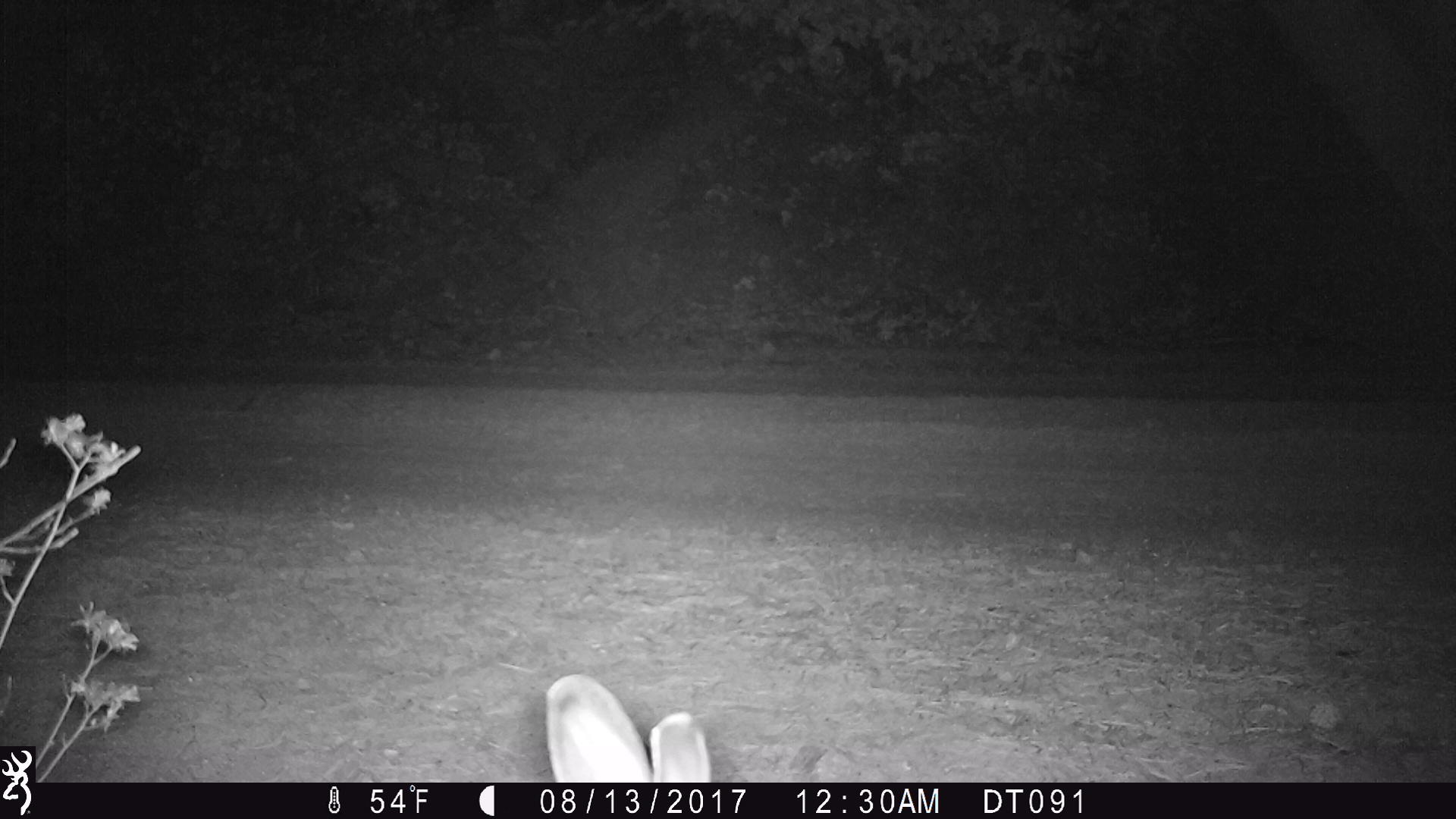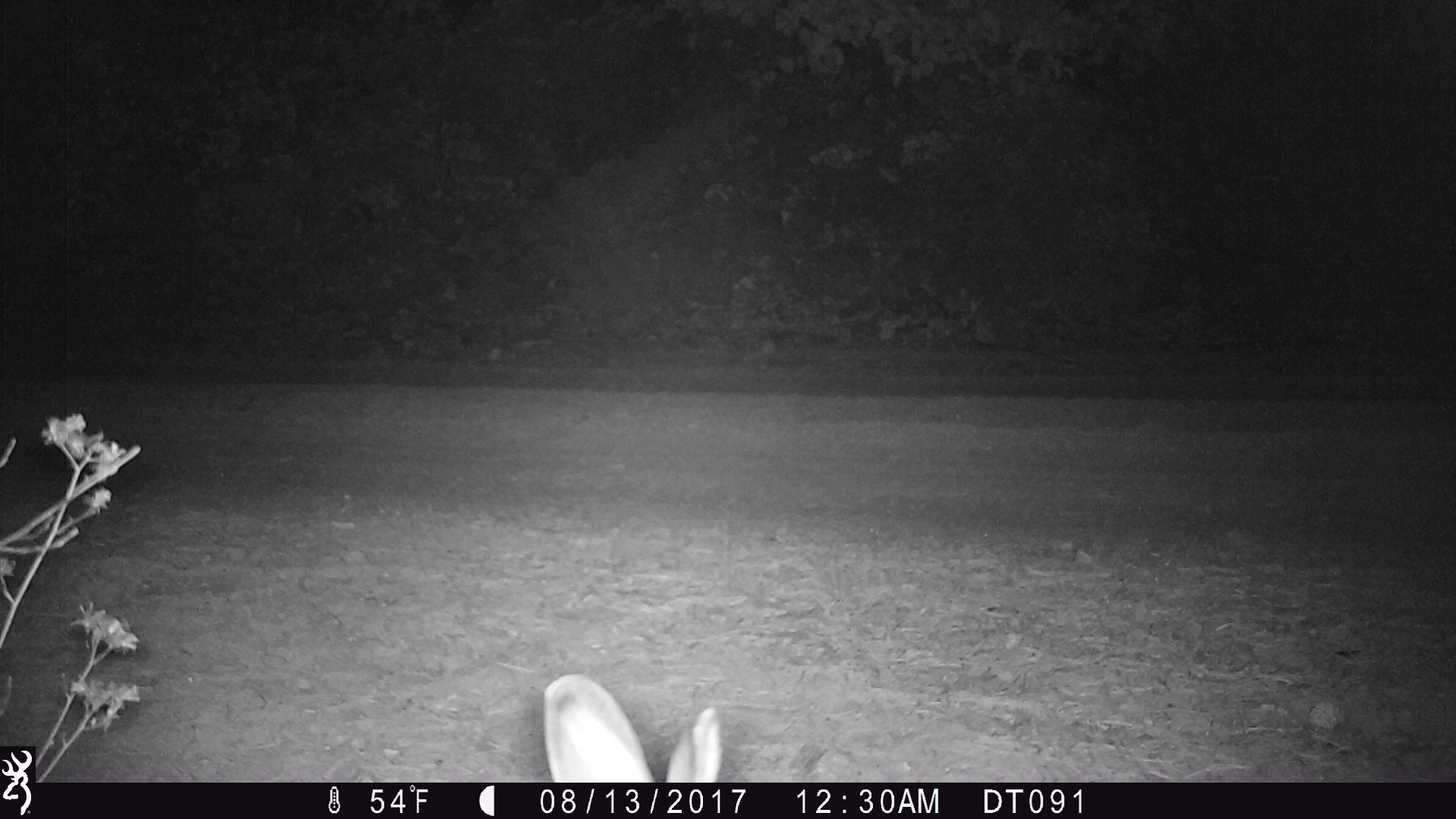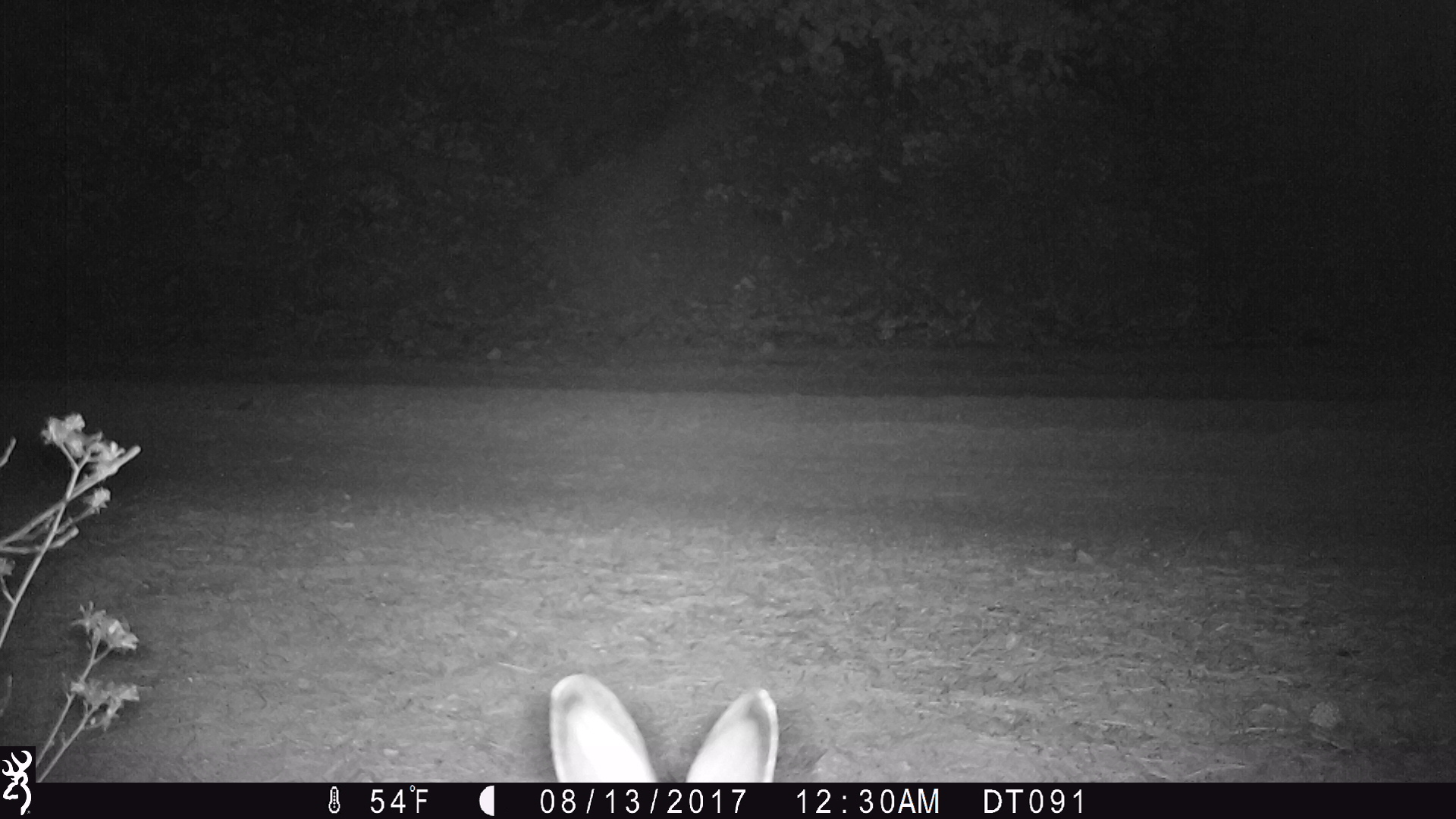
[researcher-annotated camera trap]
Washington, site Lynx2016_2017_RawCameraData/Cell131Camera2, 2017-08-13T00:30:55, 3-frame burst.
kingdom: Animalia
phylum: Chordata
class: Mammalia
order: Lagomorpha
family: Leporidae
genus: Lepus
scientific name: Lepus americanus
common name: snowshoe hare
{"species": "Lepus americanus (snowshoe hare)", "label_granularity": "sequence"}